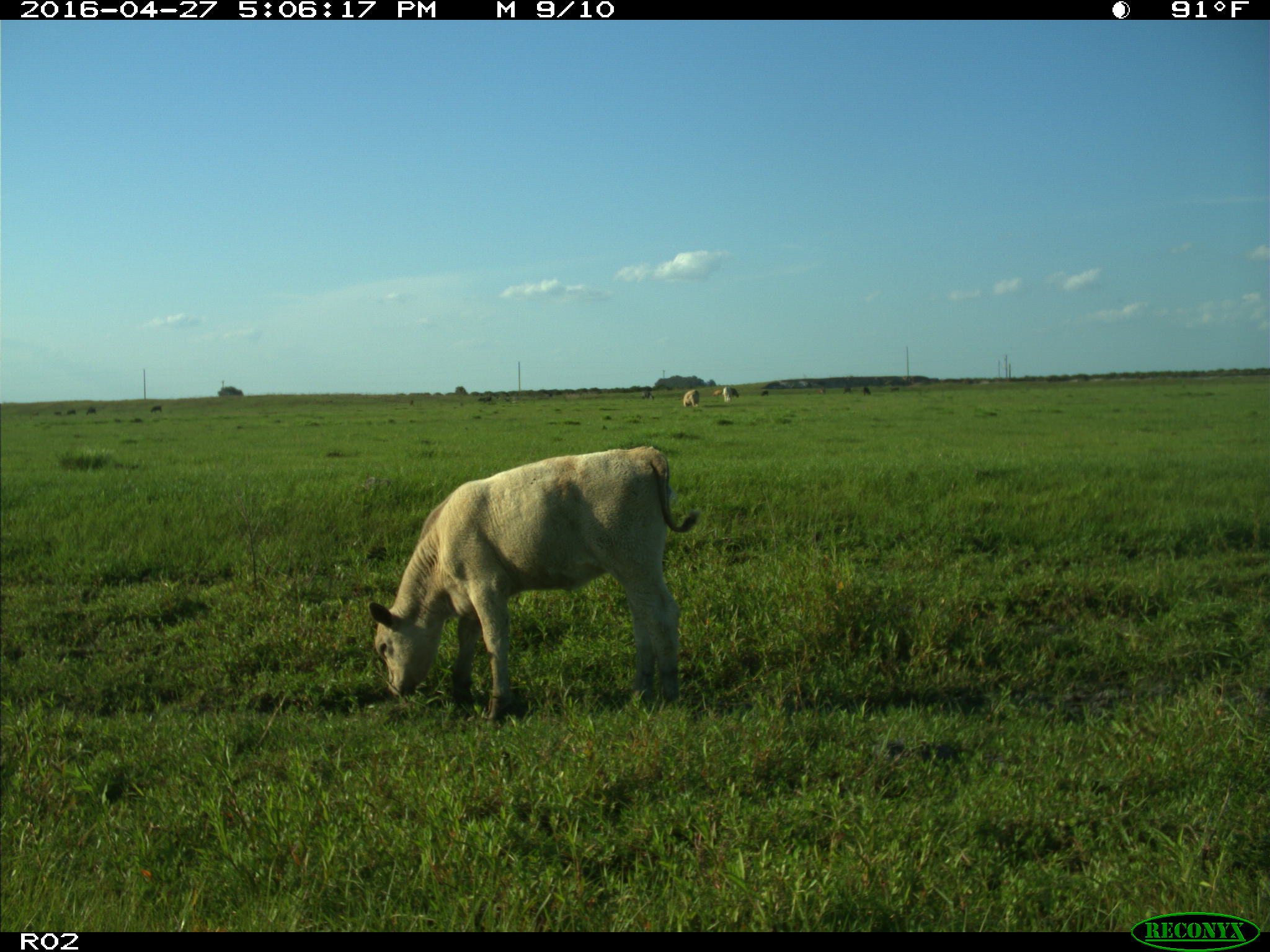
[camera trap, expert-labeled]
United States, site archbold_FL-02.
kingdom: Animalia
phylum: Chordata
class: Mammalia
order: Artiodactyla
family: Bovidae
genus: Bos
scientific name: Bos taurus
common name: domestic cow